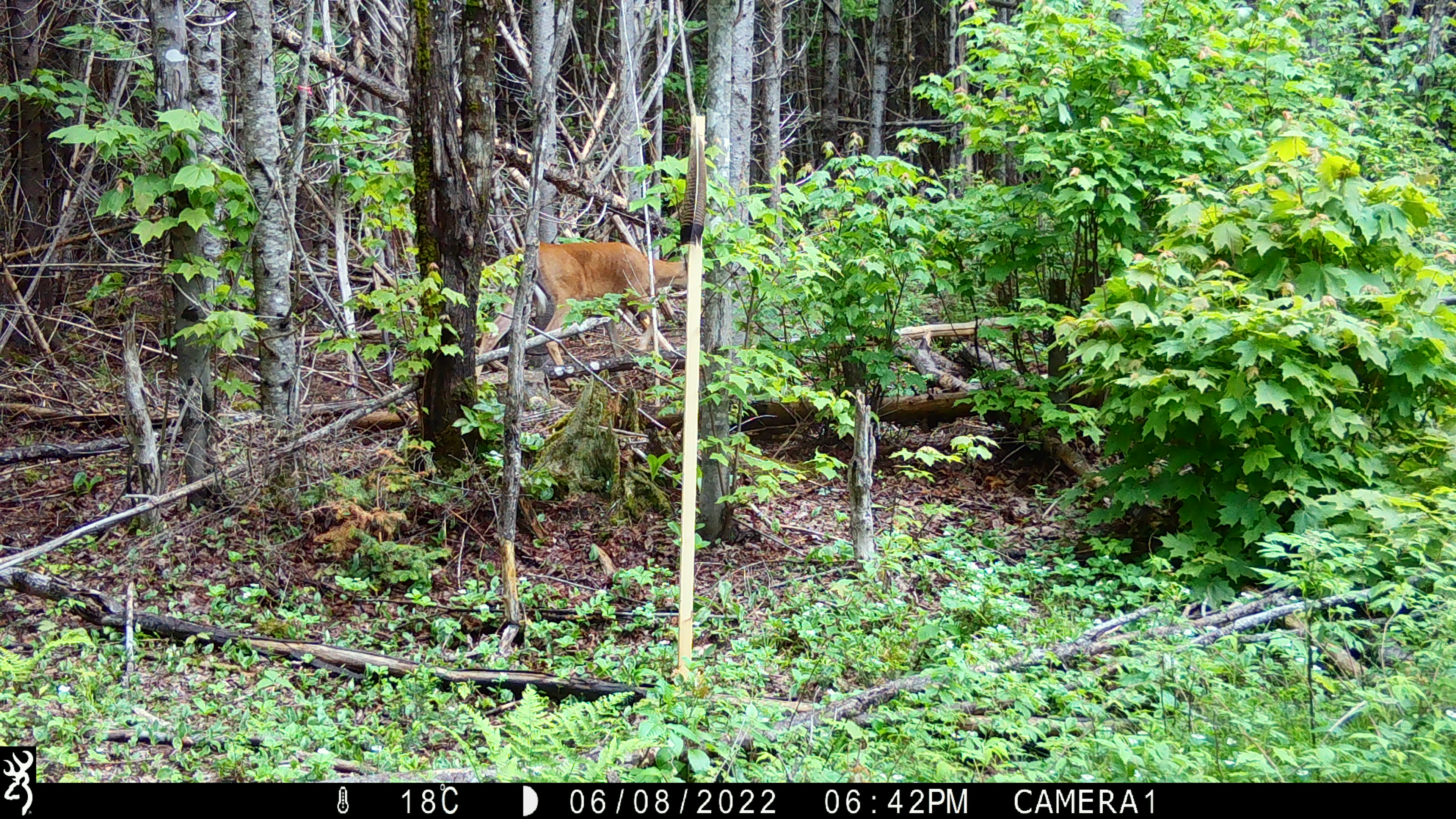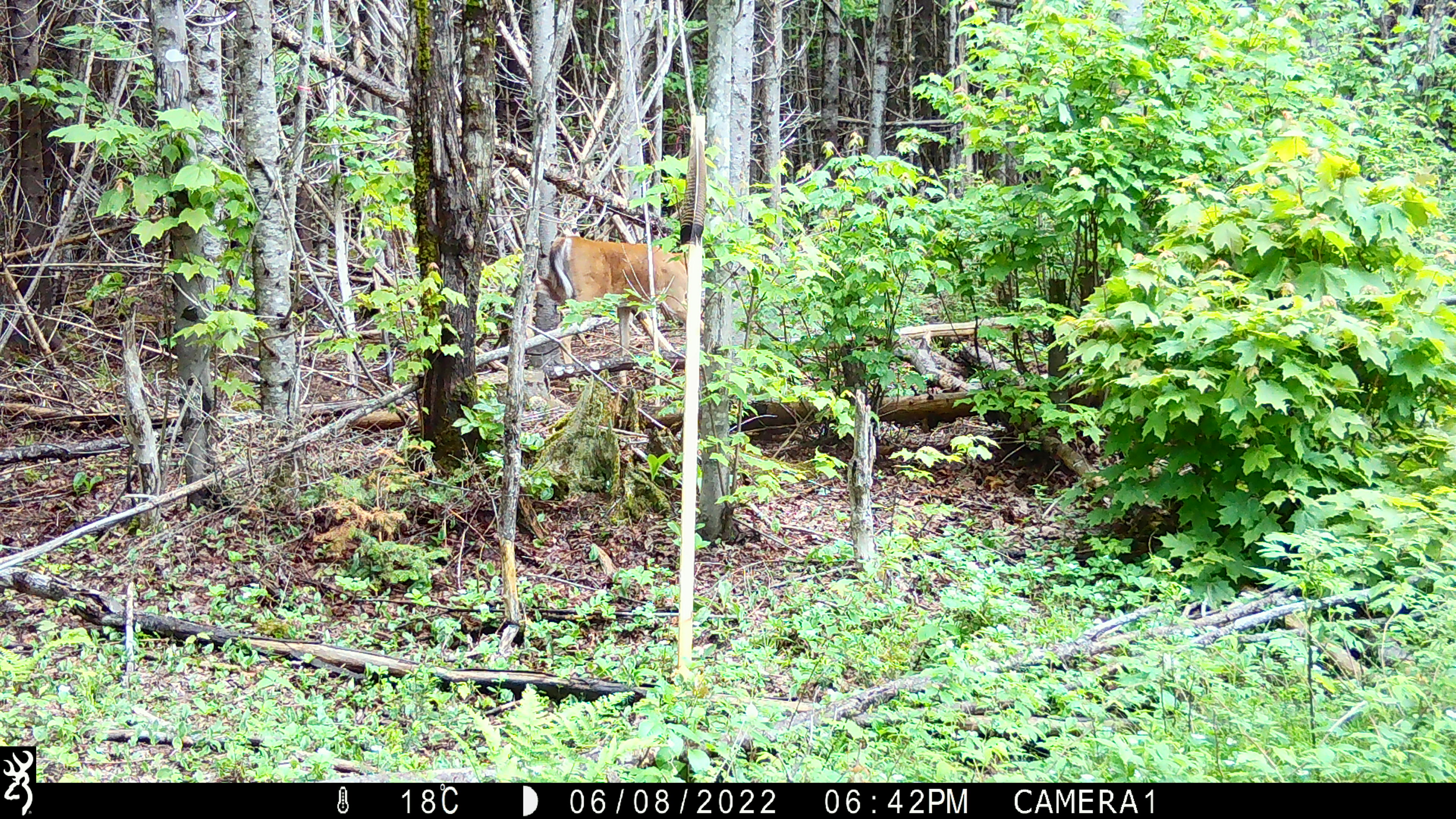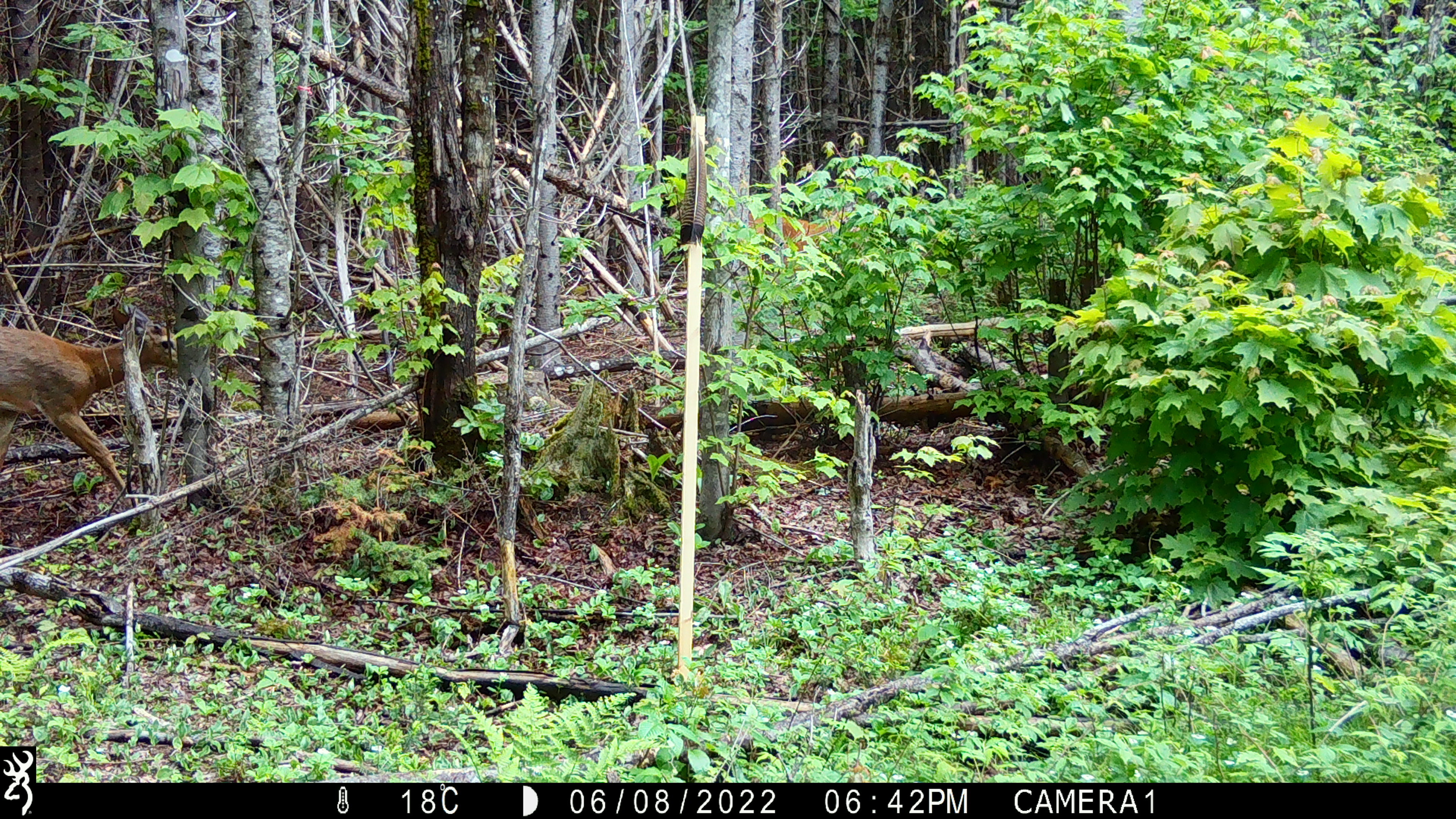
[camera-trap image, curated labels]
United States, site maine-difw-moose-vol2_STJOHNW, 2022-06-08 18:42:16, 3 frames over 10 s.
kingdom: Animalia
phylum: Chordata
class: Mammalia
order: Artiodactyla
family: Cervidae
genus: Odocoileus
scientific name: Odocoileus virginianus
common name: white-tailed deer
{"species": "white-tailed deer (Odocoileus virginianus)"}